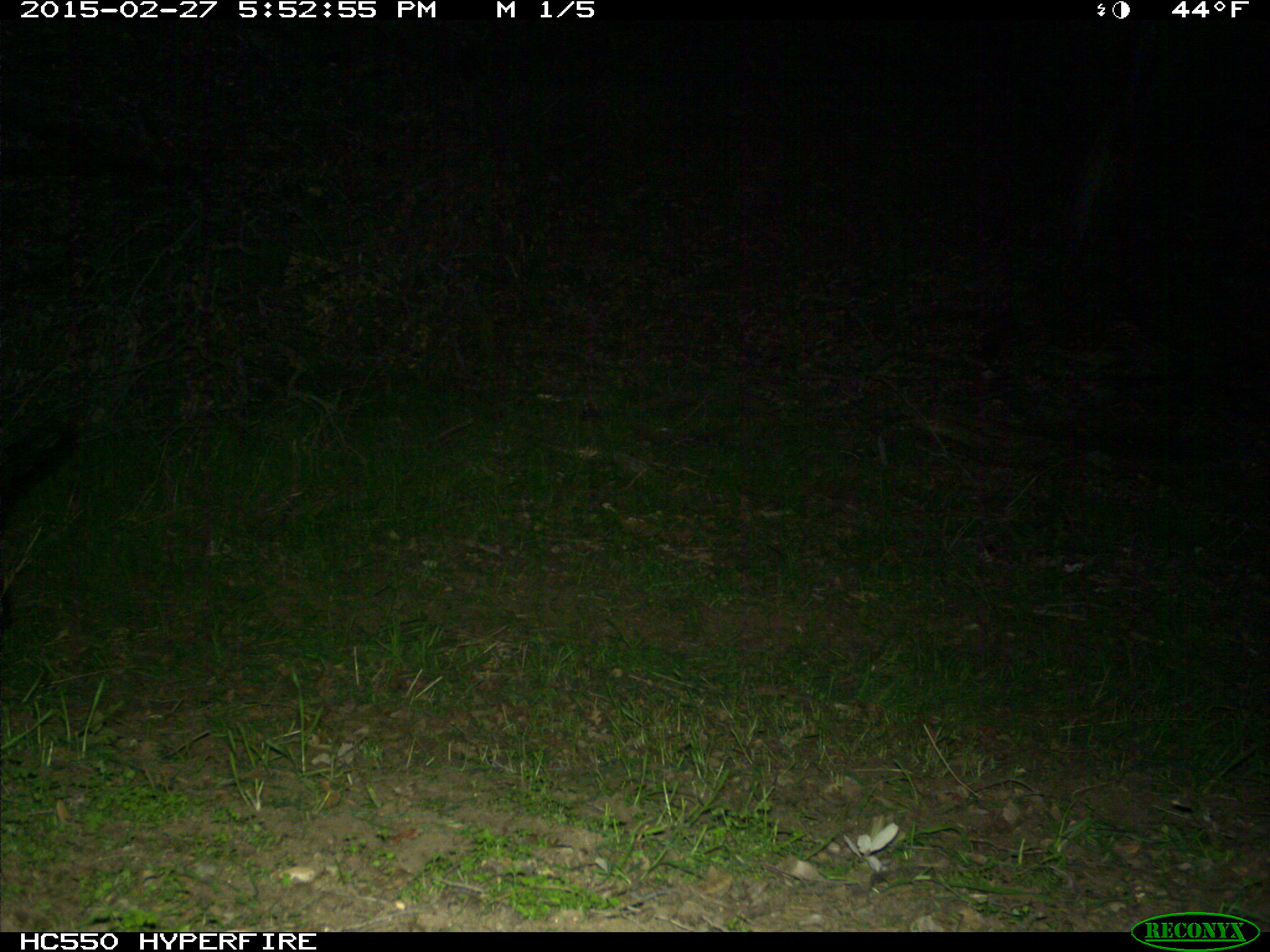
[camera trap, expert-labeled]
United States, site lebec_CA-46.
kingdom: Animalia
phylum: Chordata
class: Mammalia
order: Artiodactyla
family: Suidae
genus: Sus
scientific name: Sus scrofa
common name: wild boar